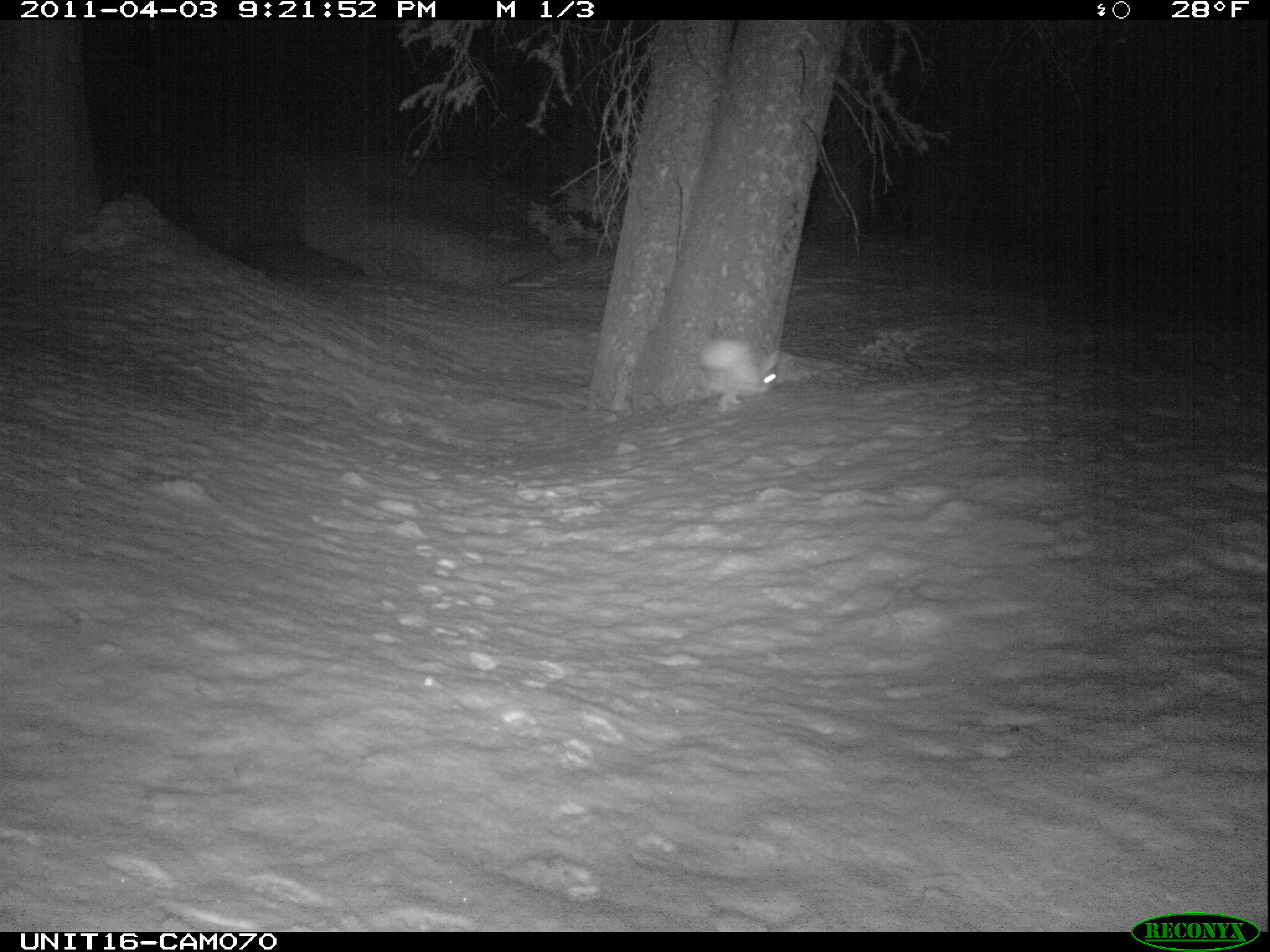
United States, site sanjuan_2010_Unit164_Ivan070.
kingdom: Animalia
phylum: Chordata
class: Mammalia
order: Lagomorpha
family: Leporidae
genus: Lepus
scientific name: Lepus americanus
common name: snowshoe hare